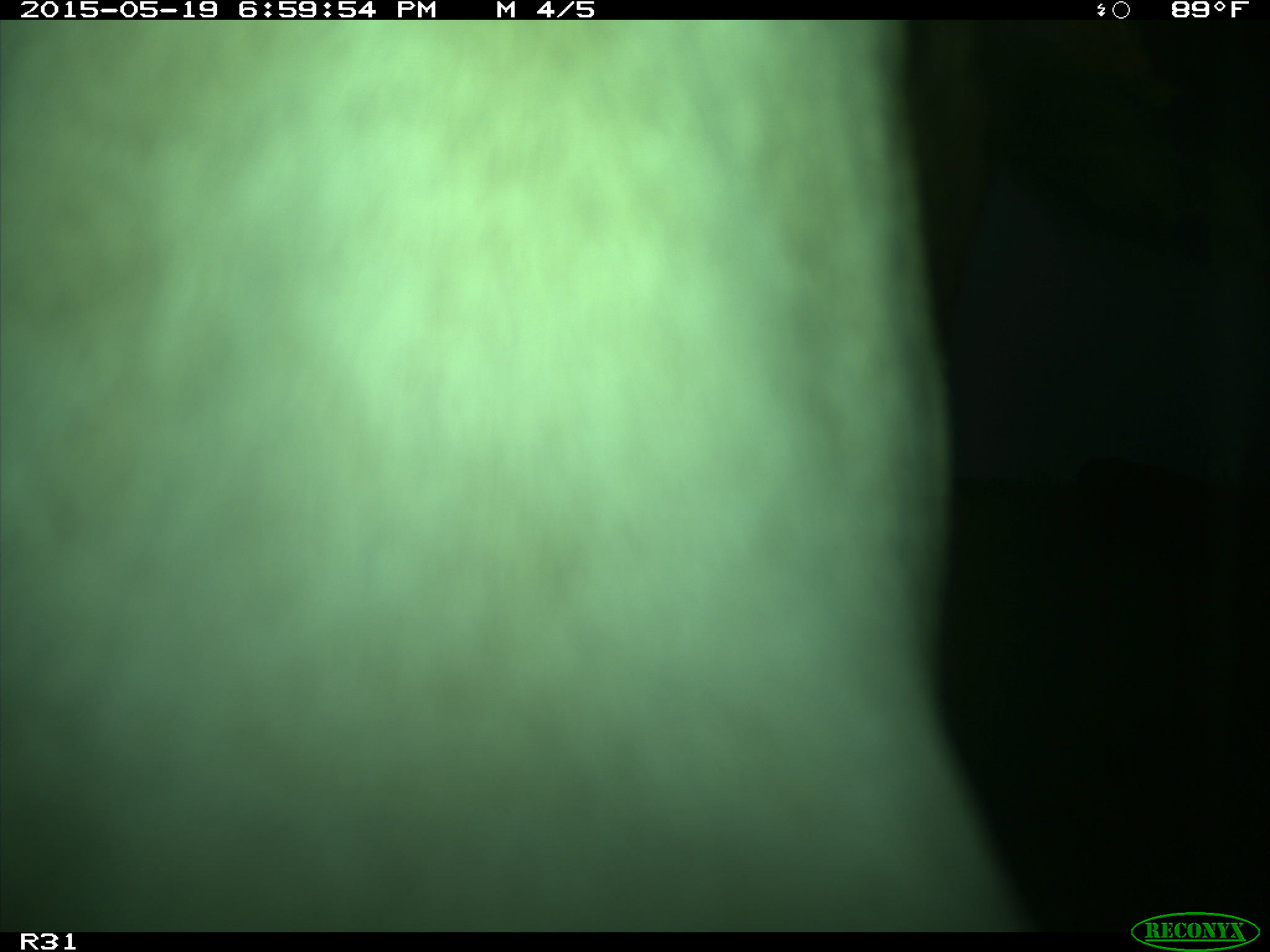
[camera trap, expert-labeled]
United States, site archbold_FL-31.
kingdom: Animalia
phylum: Chordata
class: Mammalia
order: Artiodactyla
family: Bovidae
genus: Bos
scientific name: Bos taurus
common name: domestic cow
Bos taurus (domestic cow).